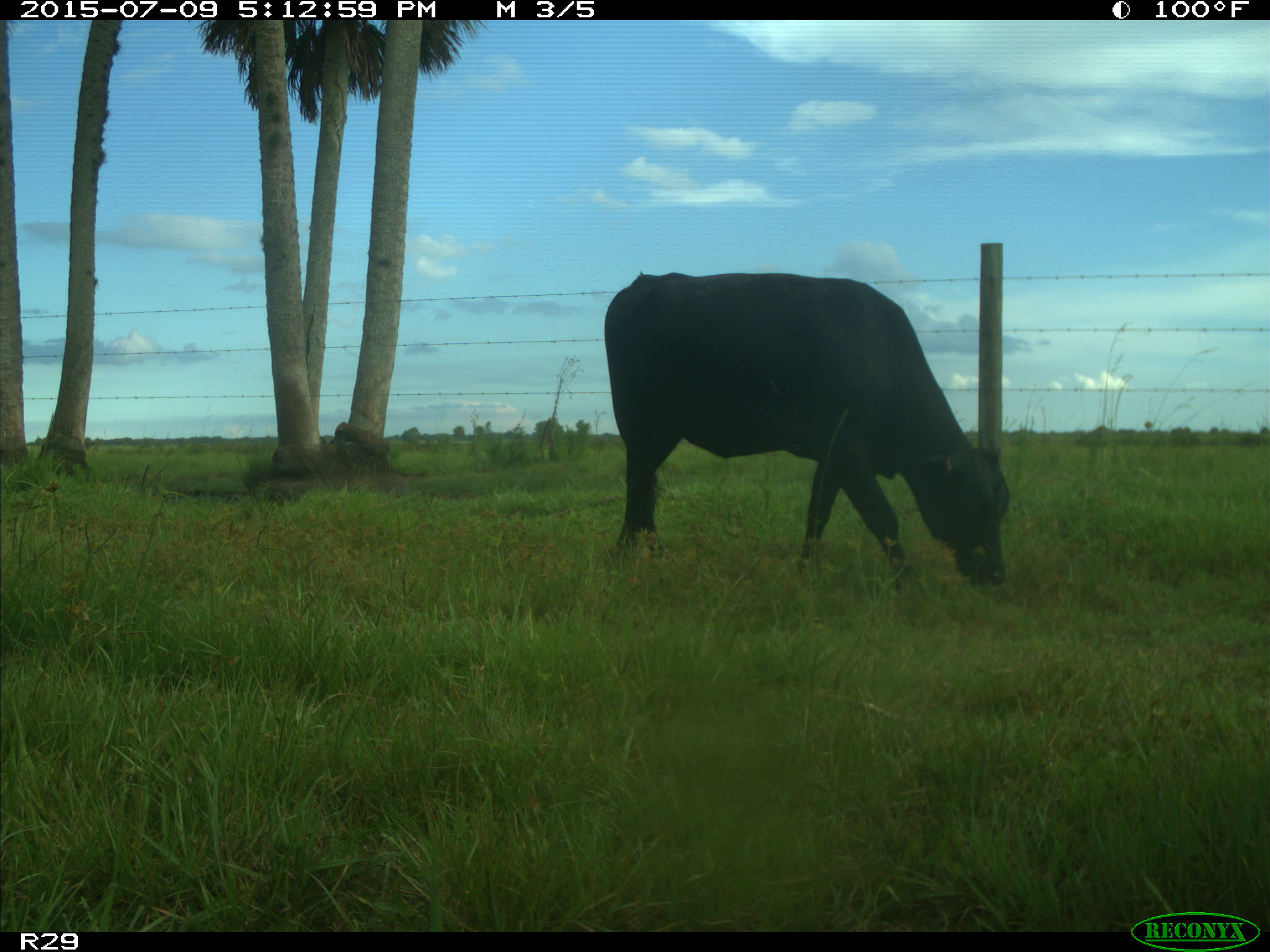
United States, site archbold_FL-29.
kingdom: Animalia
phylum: Chordata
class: Mammalia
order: Artiodactyla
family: Bovidae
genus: Bos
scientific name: Bos taurus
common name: domestic cow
Bos taurus (domestic cow).